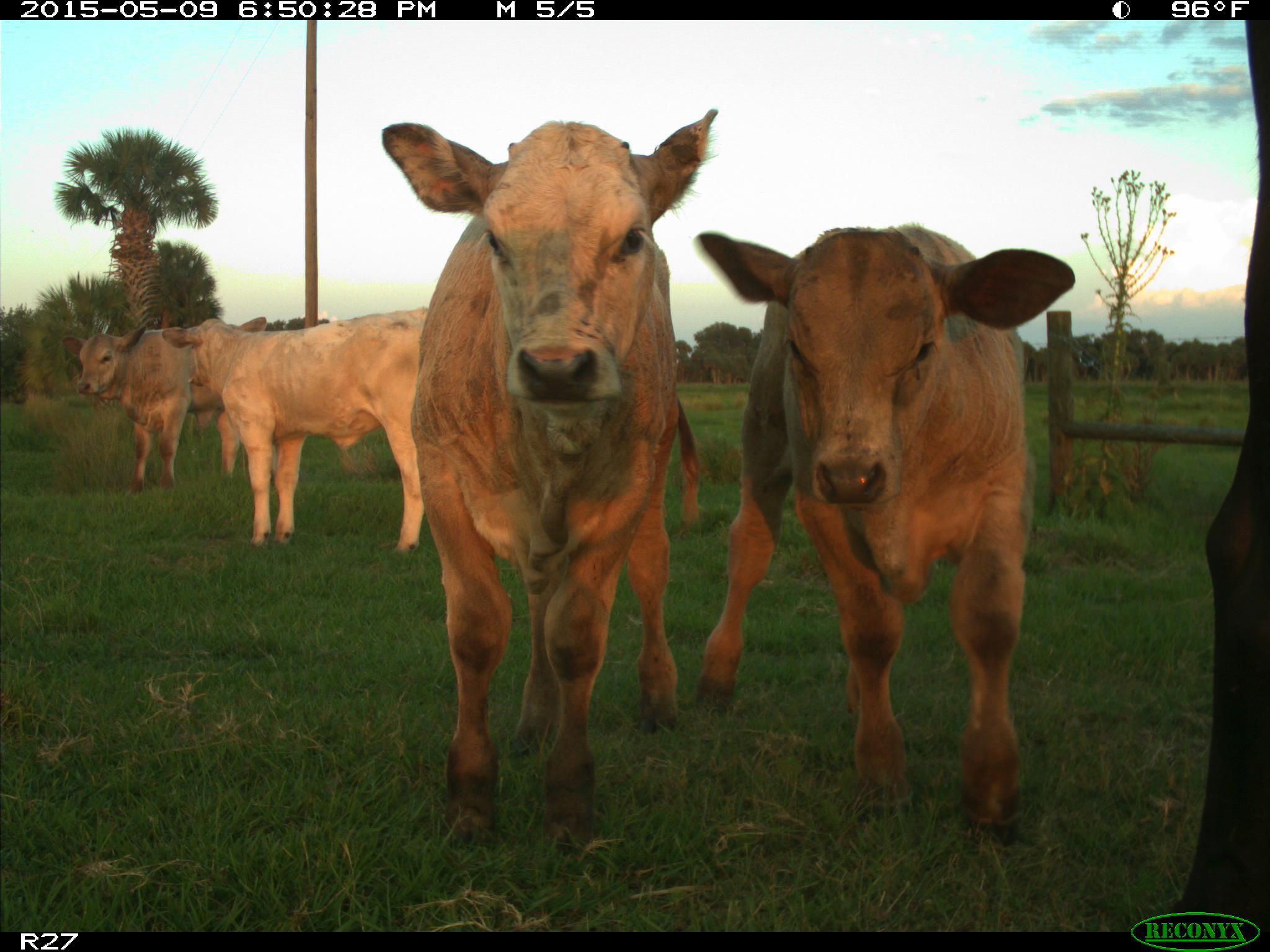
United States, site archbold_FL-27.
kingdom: Animalia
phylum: Chordata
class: Mammalia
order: Artiodactyla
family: Bovidae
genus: Bos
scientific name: Bos taurus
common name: domestic cow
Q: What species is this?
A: Bos taurus (domestic cow).